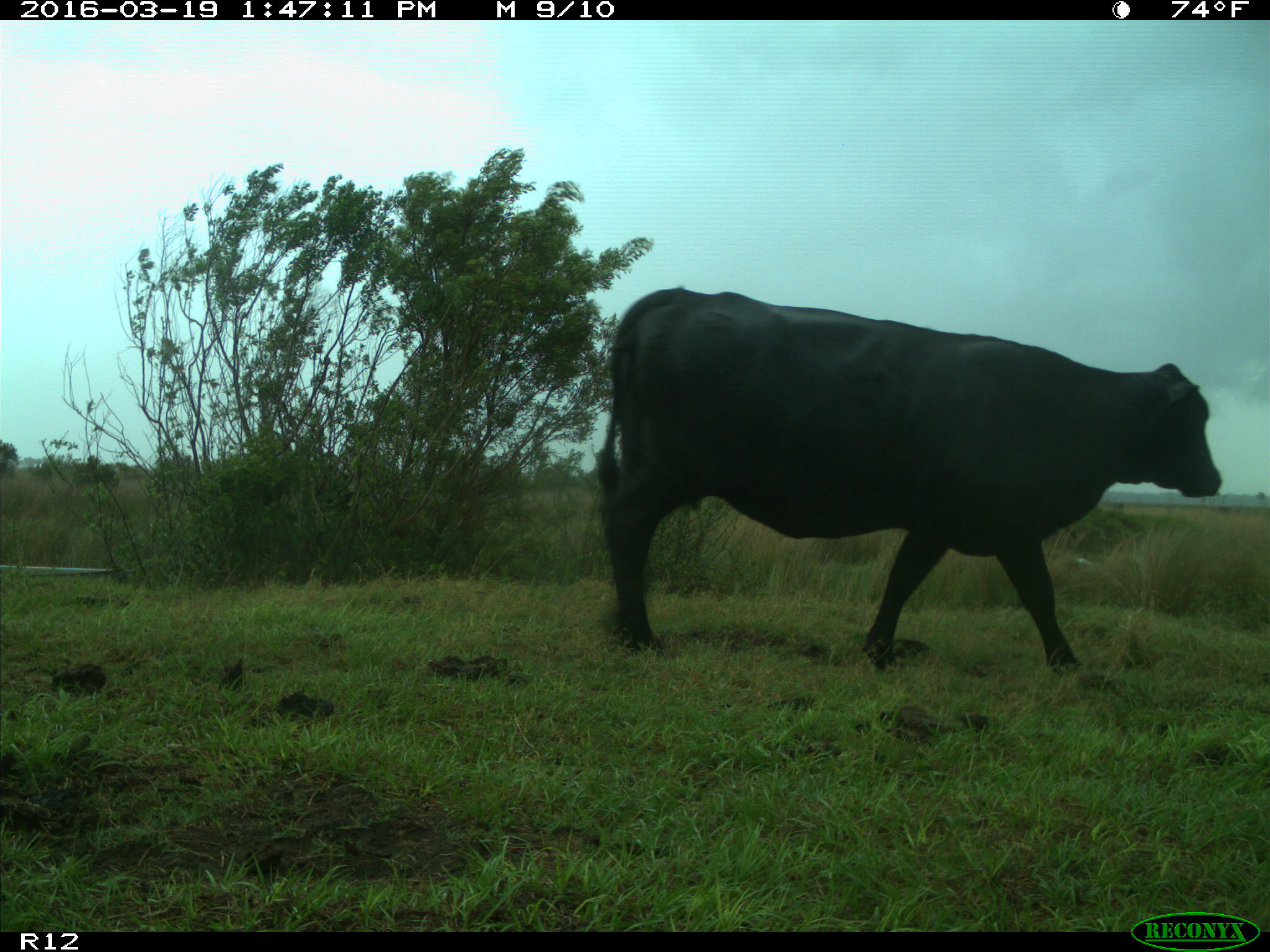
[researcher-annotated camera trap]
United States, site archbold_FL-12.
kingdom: Animalia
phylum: Chordata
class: Mammalia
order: Artiodactyla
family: Bovidae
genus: Bos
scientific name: Bos taurus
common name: domestic cow